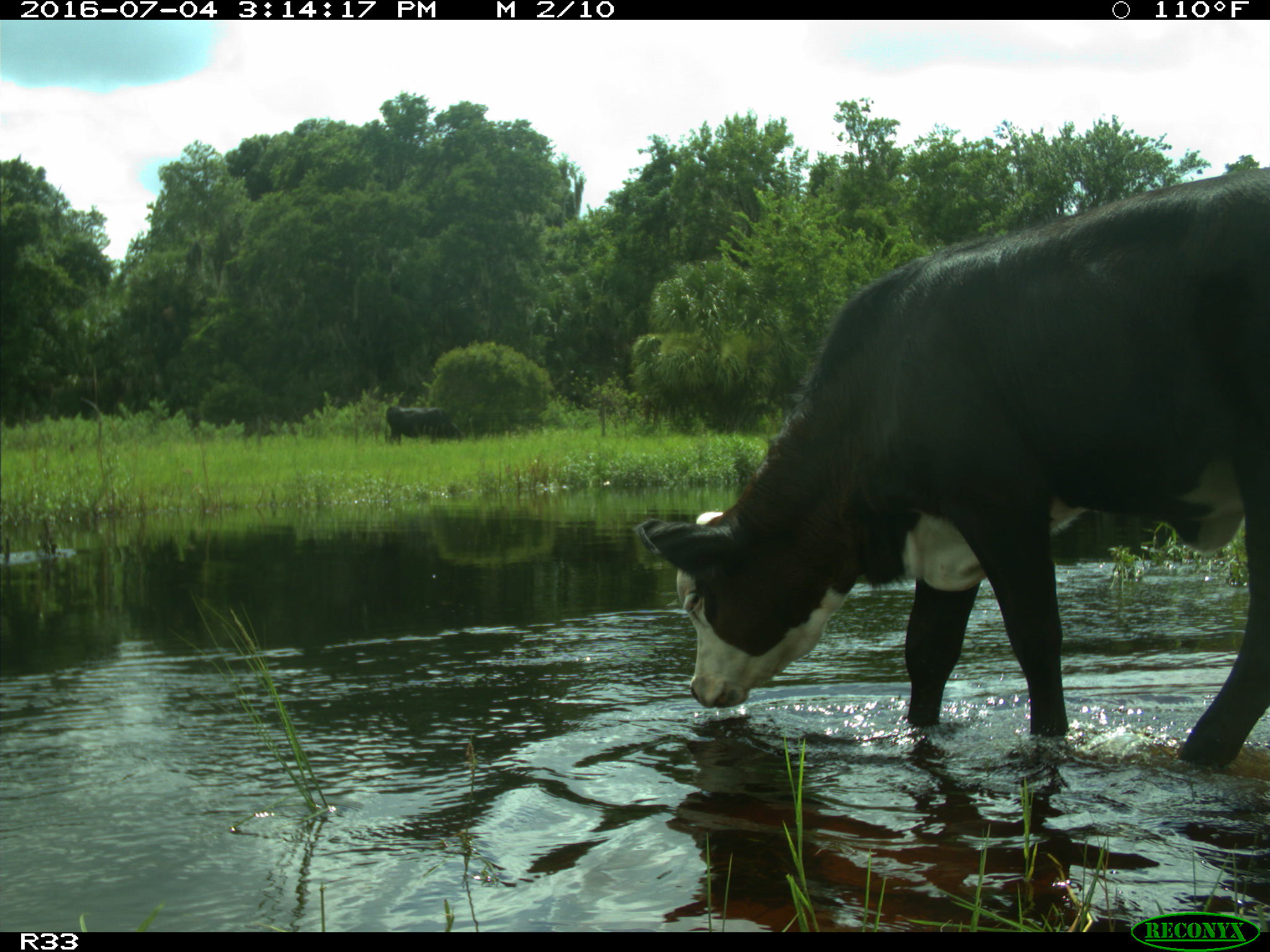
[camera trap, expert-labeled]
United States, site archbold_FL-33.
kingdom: Animalia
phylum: Chordata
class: Mammalia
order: Artiodactyla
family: Bovidae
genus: Bos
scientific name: Bos taurus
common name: domestic cow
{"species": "Bos taurus (domestic cow)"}